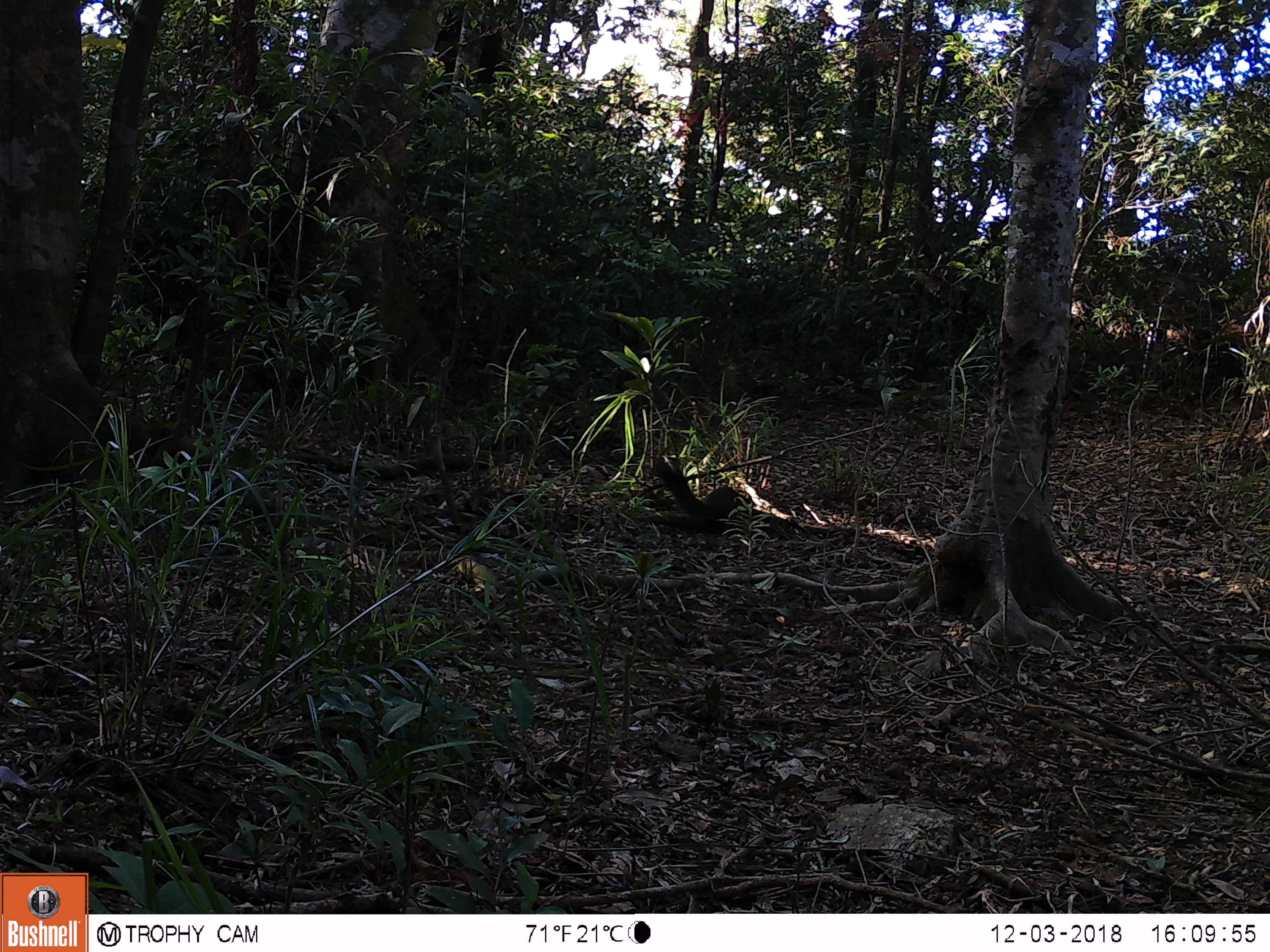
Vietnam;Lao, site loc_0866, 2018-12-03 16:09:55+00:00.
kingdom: Animalia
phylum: Chordata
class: Mammalia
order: Rodentia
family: Sciuridae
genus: Sciurus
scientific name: Sciurus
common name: squirrel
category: unidentified squirrel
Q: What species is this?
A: Unidentified squirrel (squirrel) (Sciurus).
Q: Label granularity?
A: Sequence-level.